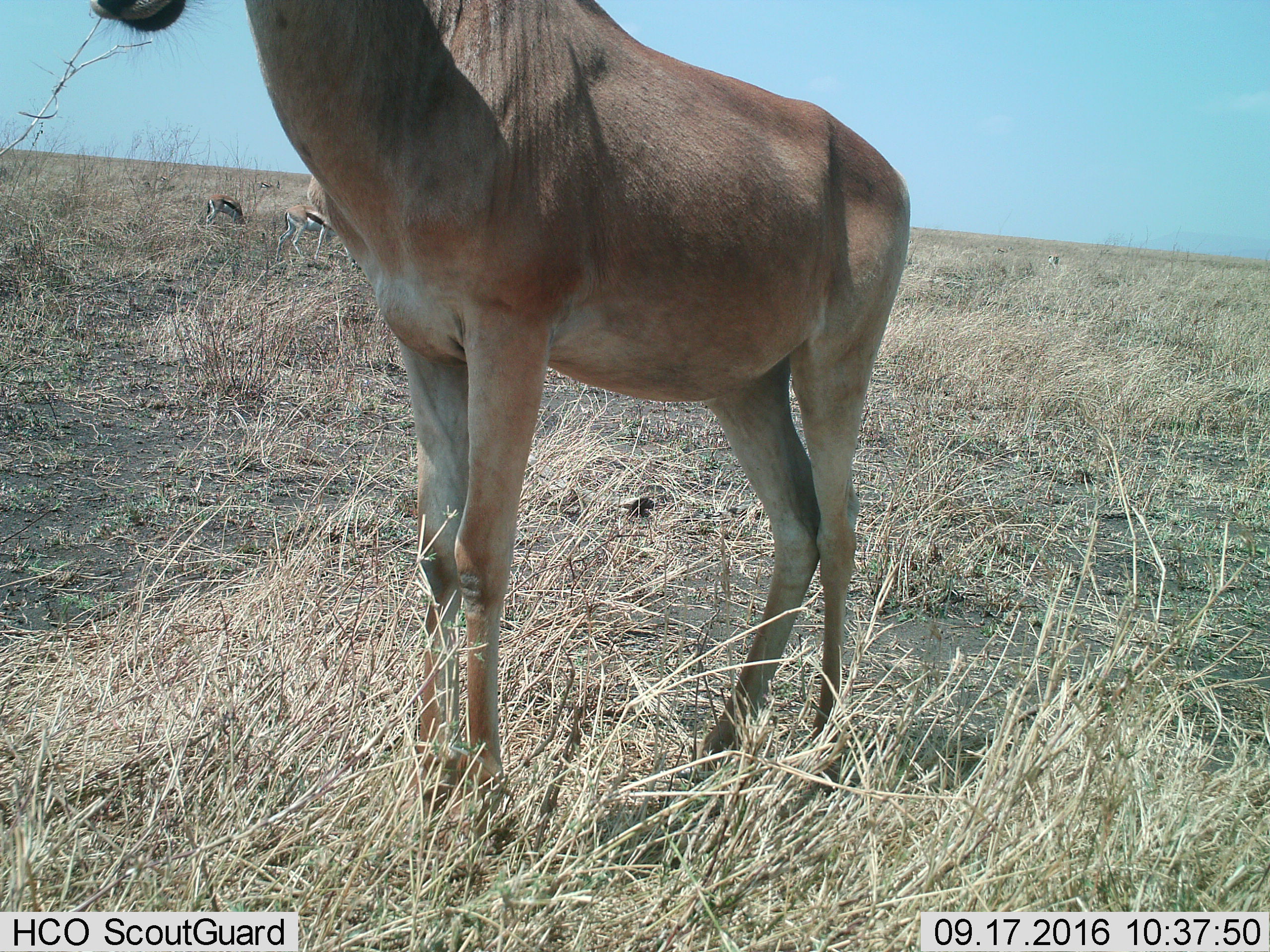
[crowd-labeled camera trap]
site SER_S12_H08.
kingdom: Animalia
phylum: Chordata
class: Mammalia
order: Artiodactyla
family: Bovidae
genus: Eudorcas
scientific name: Eudorcas thomsonii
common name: thomson's gazelle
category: gazellethomsons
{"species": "gazellethomsons (thomson's gazelle) (Eudorcas thomsonii)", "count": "4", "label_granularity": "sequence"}